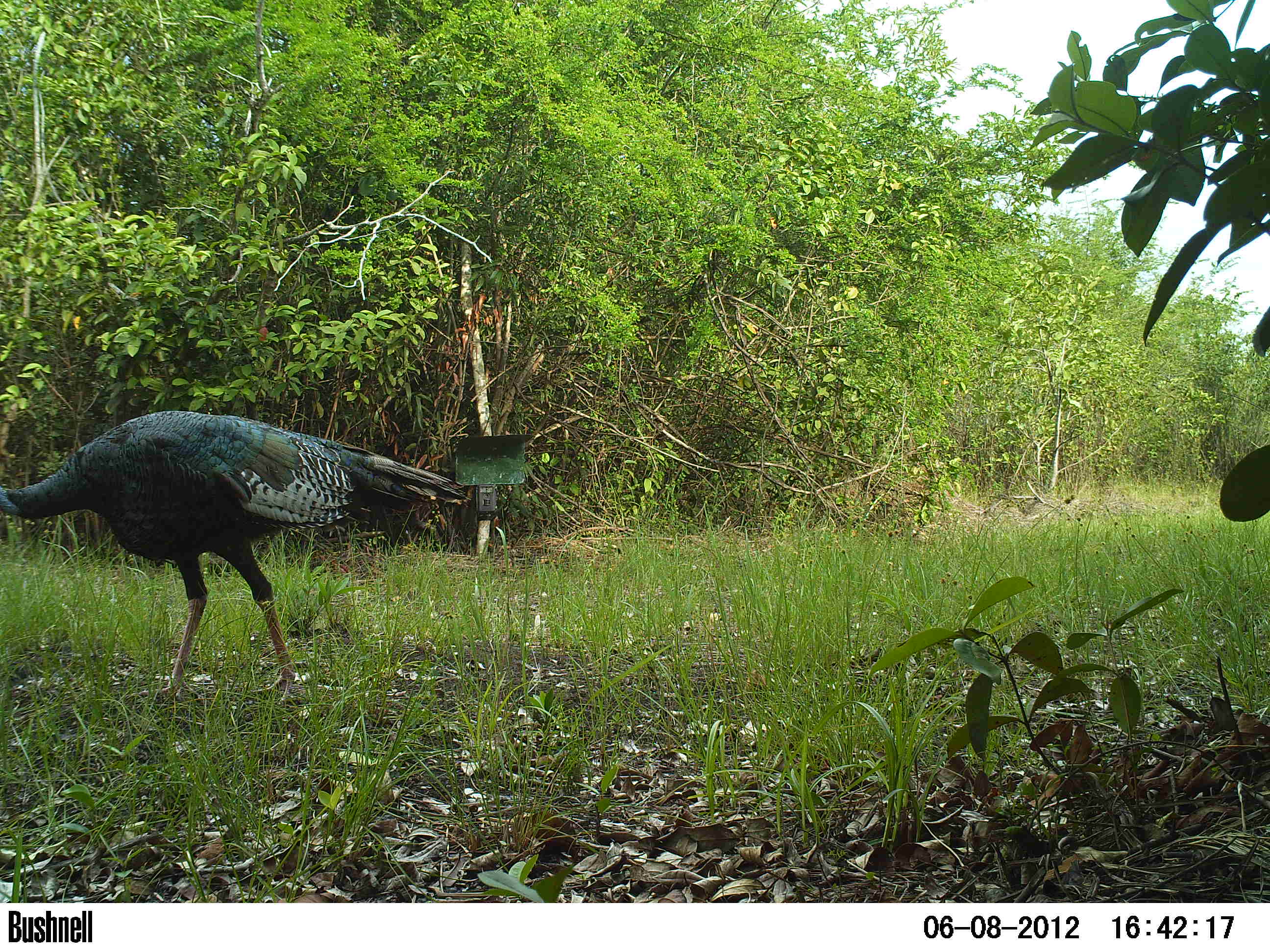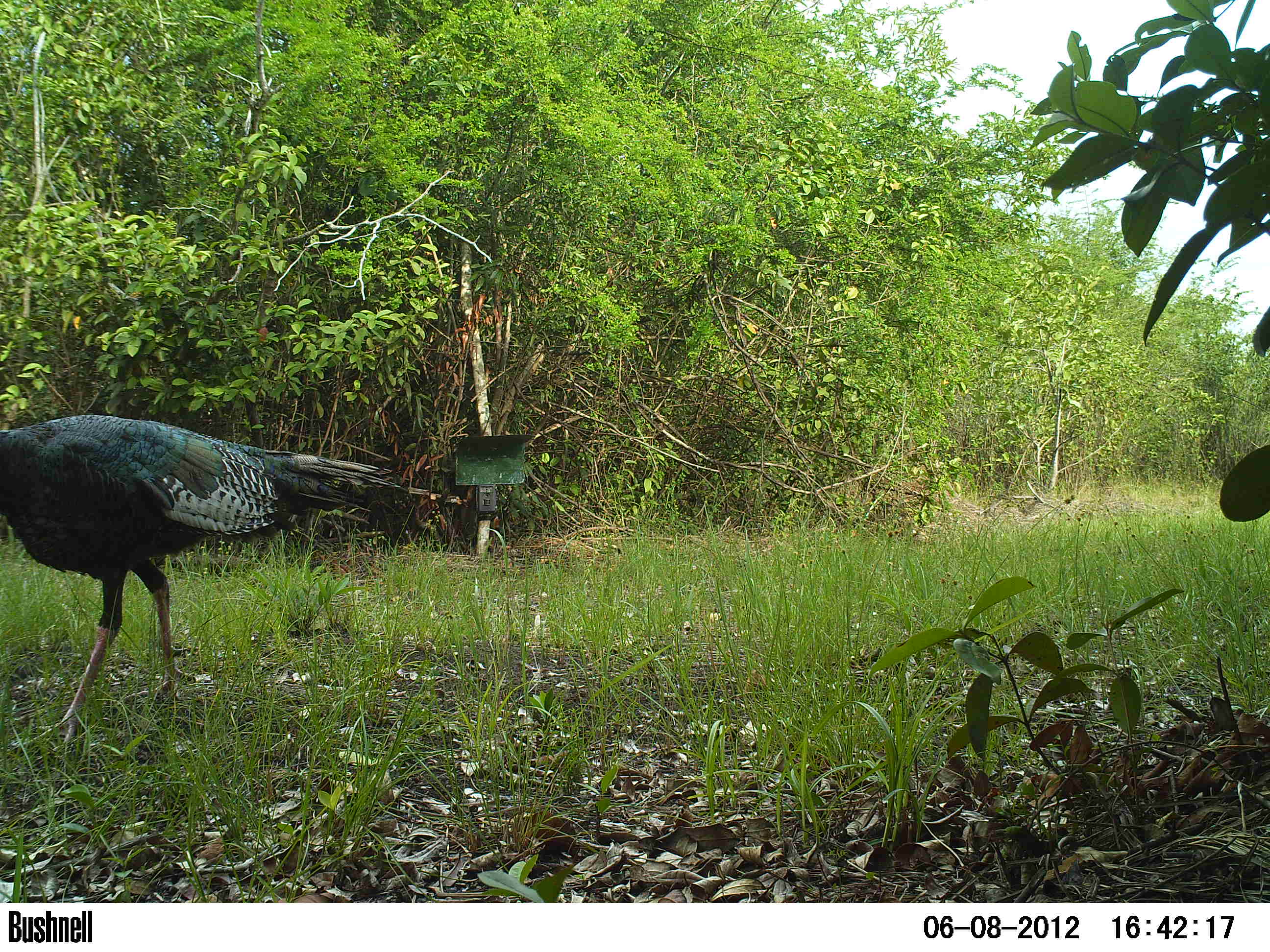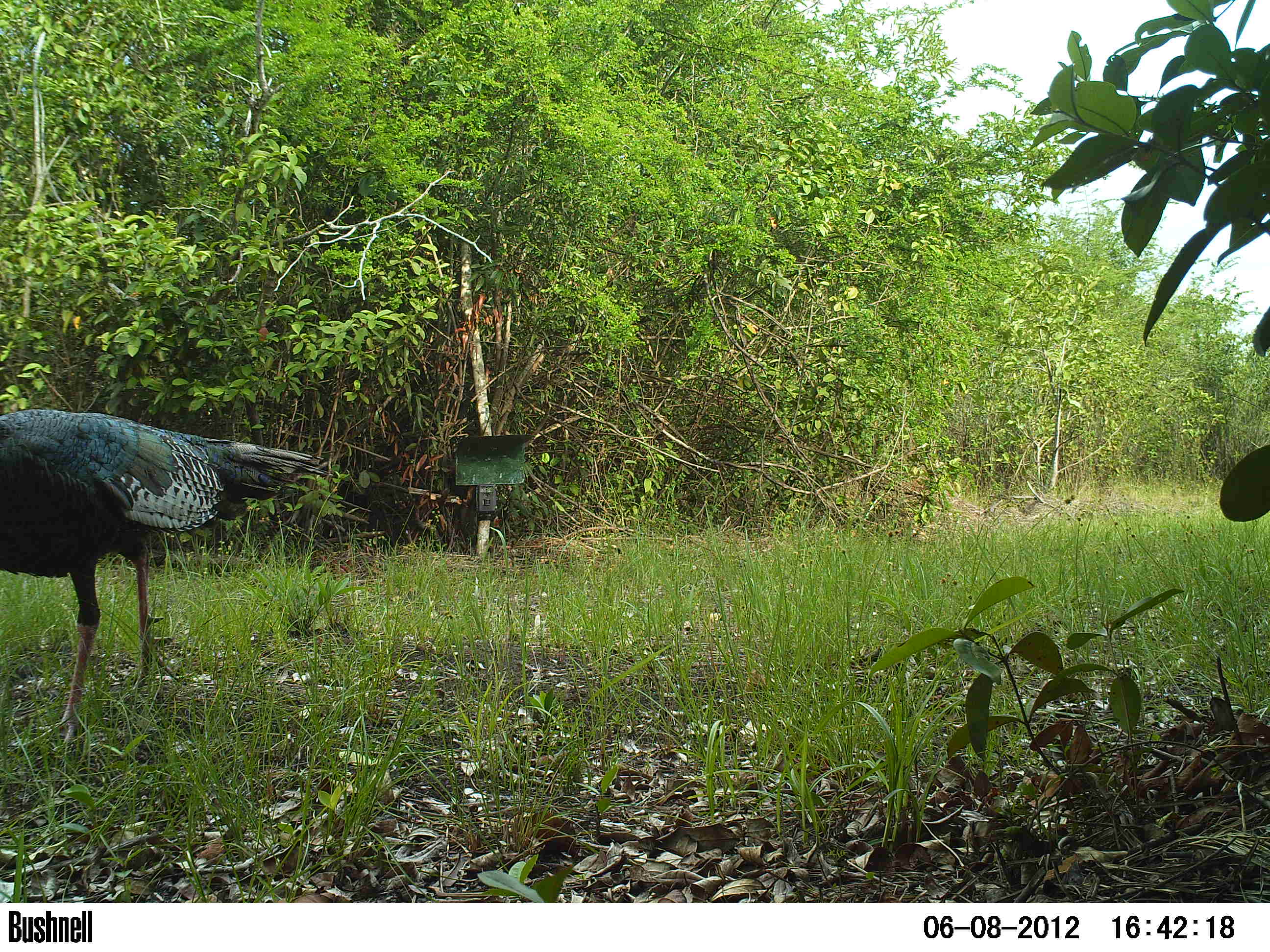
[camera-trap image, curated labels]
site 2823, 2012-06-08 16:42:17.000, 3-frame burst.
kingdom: Animalia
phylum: Chordata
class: Aves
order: Galliformes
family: Phasianidae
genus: Meleagris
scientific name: Meleagris ocellata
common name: ocellated turkey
Meleagris ocellata (ocellated turkey), count 1, age adult.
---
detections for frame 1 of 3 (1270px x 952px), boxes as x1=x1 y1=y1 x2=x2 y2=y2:
meleagris ocellata: x1=1 y1=410 x2=477 y2=710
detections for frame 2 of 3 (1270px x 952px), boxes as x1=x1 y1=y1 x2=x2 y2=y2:
meleagris ocellata: x1=0 y1=414 x2=402 y2=748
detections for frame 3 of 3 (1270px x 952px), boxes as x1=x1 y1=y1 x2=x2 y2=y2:
meleagris ocellata: x1=0 y1=407 x2=338 y2=752